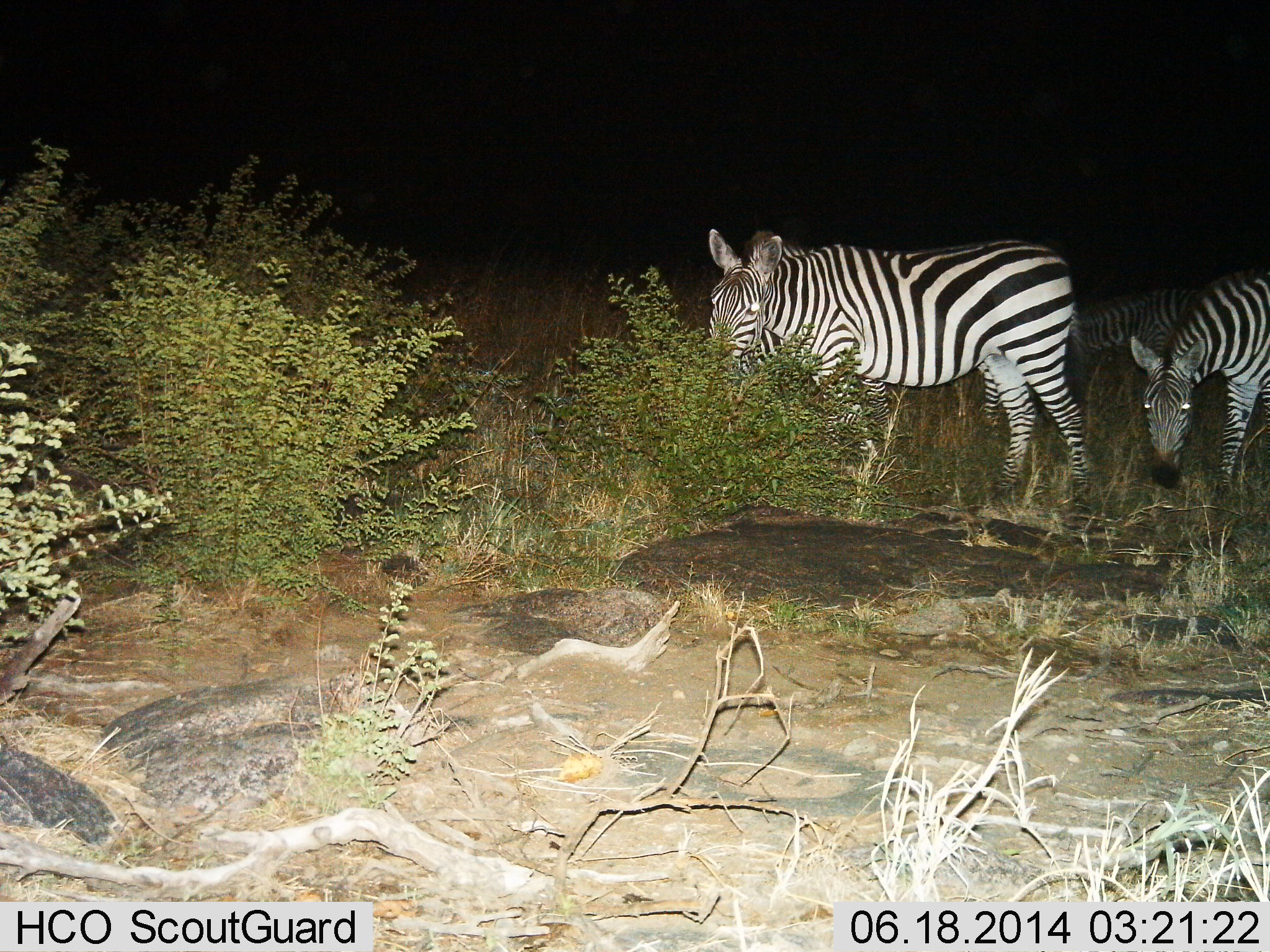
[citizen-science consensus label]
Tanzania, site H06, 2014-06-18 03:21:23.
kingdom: Animalia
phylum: Chordata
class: Mammalia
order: Perissodactyla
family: Equidae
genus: Equus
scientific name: Equus quagga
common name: plains zebra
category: zebra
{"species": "zebra (plains zebra) (Equus quagga)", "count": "3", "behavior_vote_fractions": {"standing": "50%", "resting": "0%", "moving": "0%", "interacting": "0%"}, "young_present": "0%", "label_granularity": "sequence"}